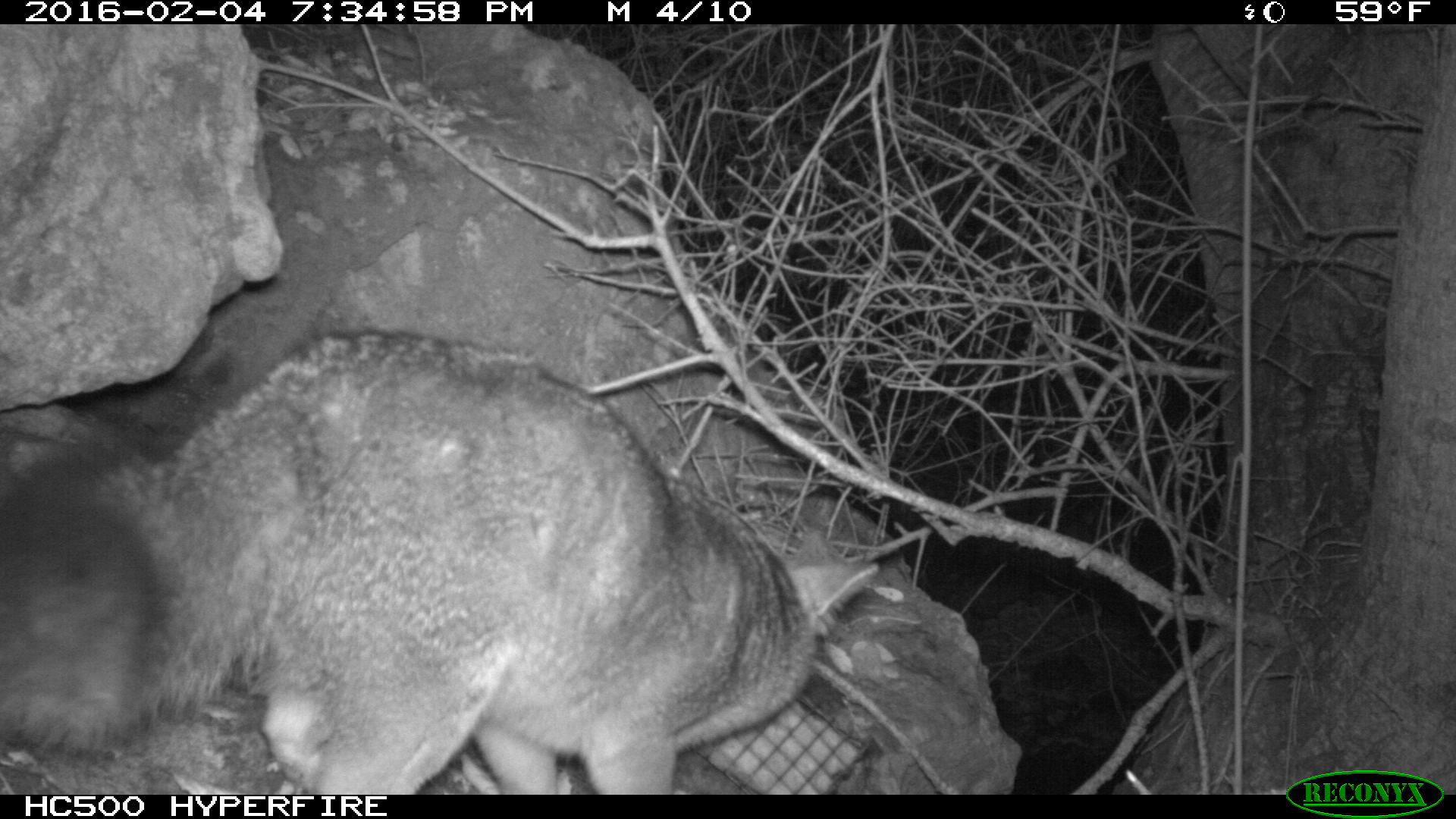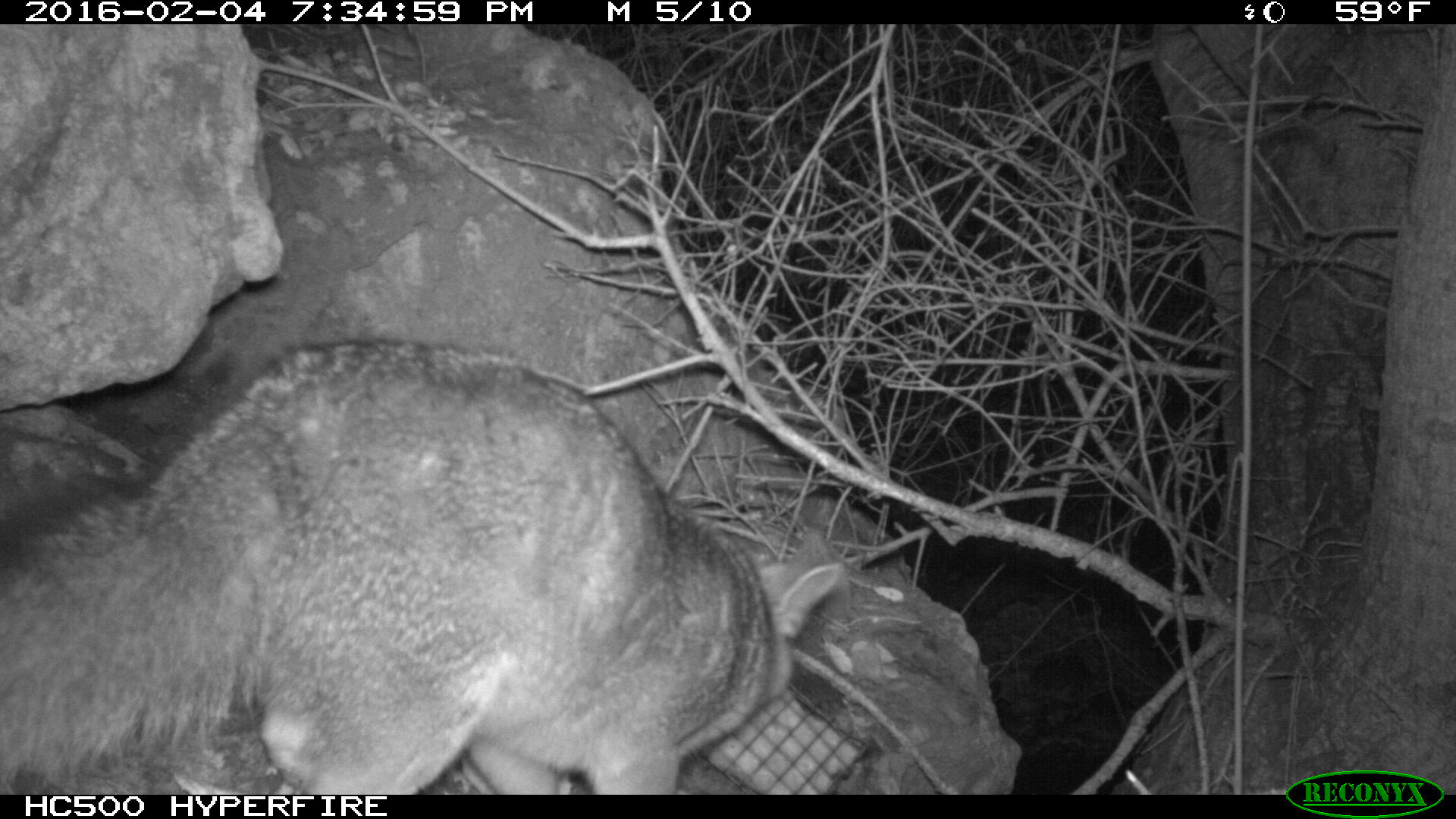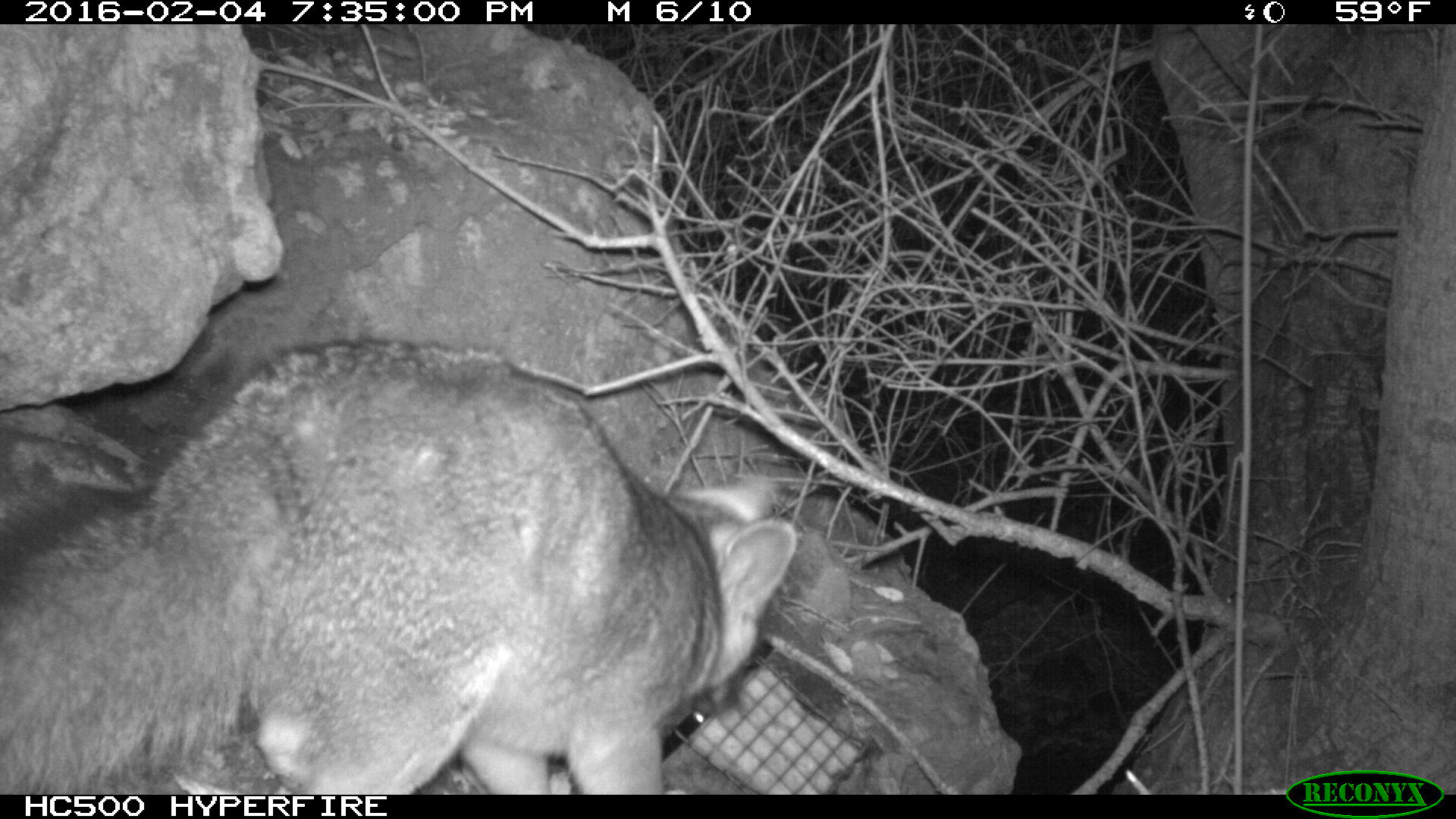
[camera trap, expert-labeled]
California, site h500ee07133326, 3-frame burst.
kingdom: Animalia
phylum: Chordata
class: Mammalia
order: Carnivora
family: Canidae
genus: Urocyon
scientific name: Urocyon littoralis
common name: island fox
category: fox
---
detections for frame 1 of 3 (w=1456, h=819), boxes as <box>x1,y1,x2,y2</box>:
fox: <box>0,329,878,794</box>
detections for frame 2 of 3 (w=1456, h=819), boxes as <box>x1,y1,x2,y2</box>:
fox: <box>0,337,842,795</box>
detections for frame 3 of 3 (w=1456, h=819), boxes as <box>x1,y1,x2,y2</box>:
fox: <box>0,338,799,794</box>